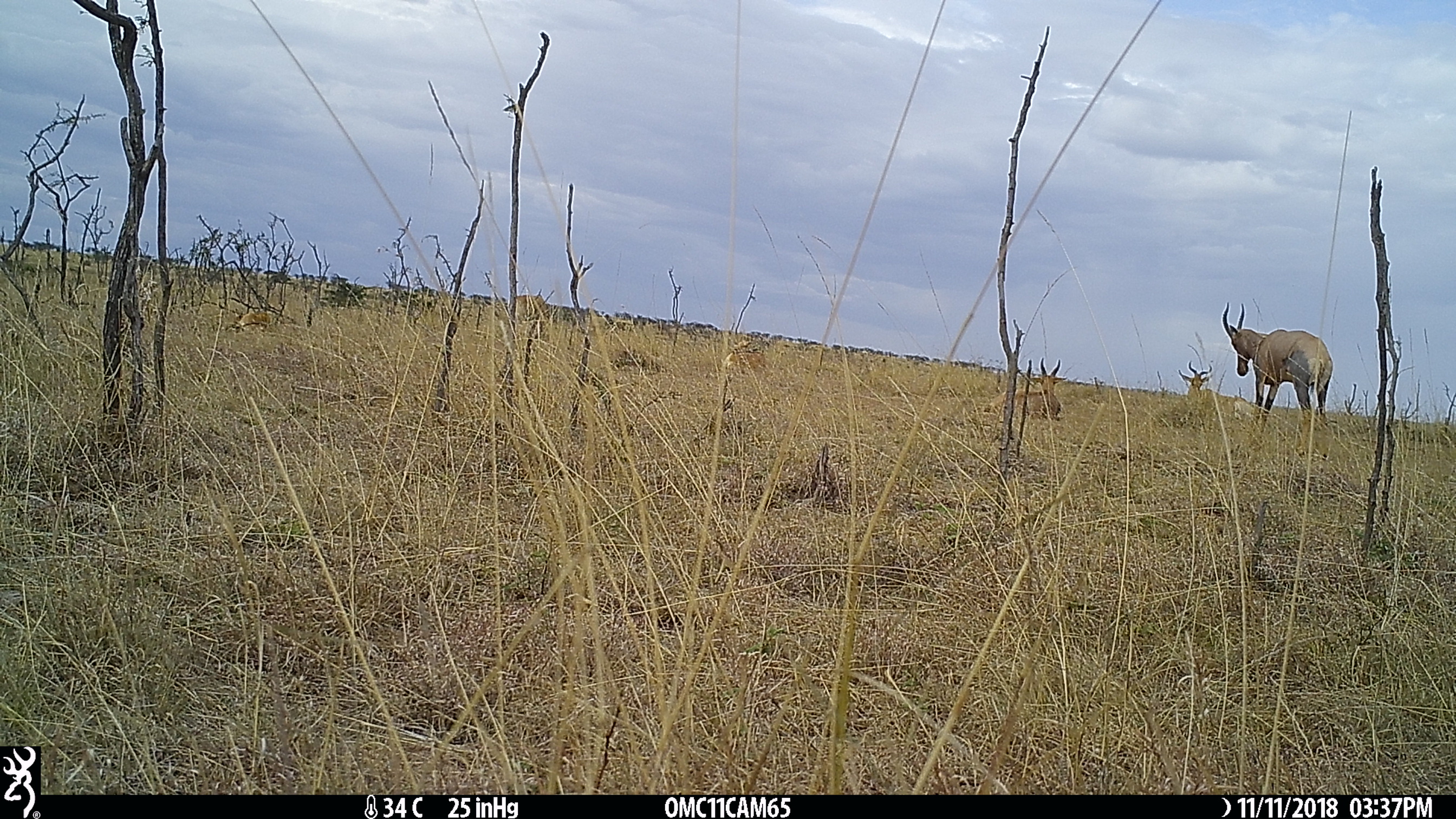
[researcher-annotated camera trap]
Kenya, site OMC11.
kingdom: Animalia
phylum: Chordata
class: Mammalia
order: Artiodactyla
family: Bovidae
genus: Alcelaphus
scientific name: Alcelaphus buselaphus cokii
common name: coke's hartebeest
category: hartebeest cokes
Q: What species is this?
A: Hartebeest cokes (coke's hartebeest) (Alcelaphus buselaphus cokii).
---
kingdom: Animalia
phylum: Chordata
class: Mammalia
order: Artiodactyla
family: Bovidae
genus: Damaliscus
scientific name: Damaliscus lunatus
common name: topi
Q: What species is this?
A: Topi (Damaliscus lunatus).